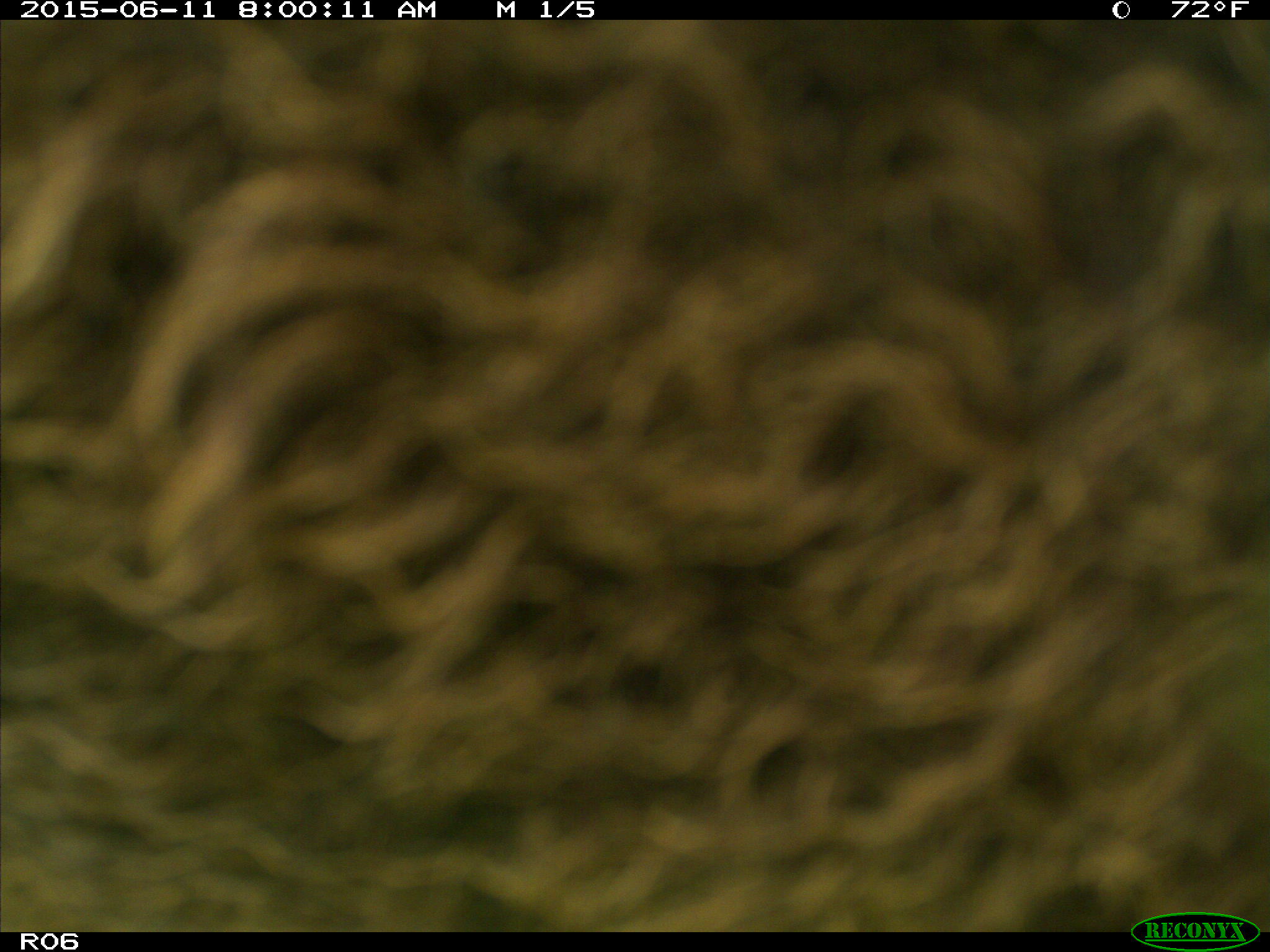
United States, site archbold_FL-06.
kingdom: Animalia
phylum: Chordata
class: Mammalia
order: Artiodactyla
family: Bovidae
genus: Bos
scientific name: Bos taurus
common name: domestic cow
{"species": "Bos taurus (domestic cow)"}